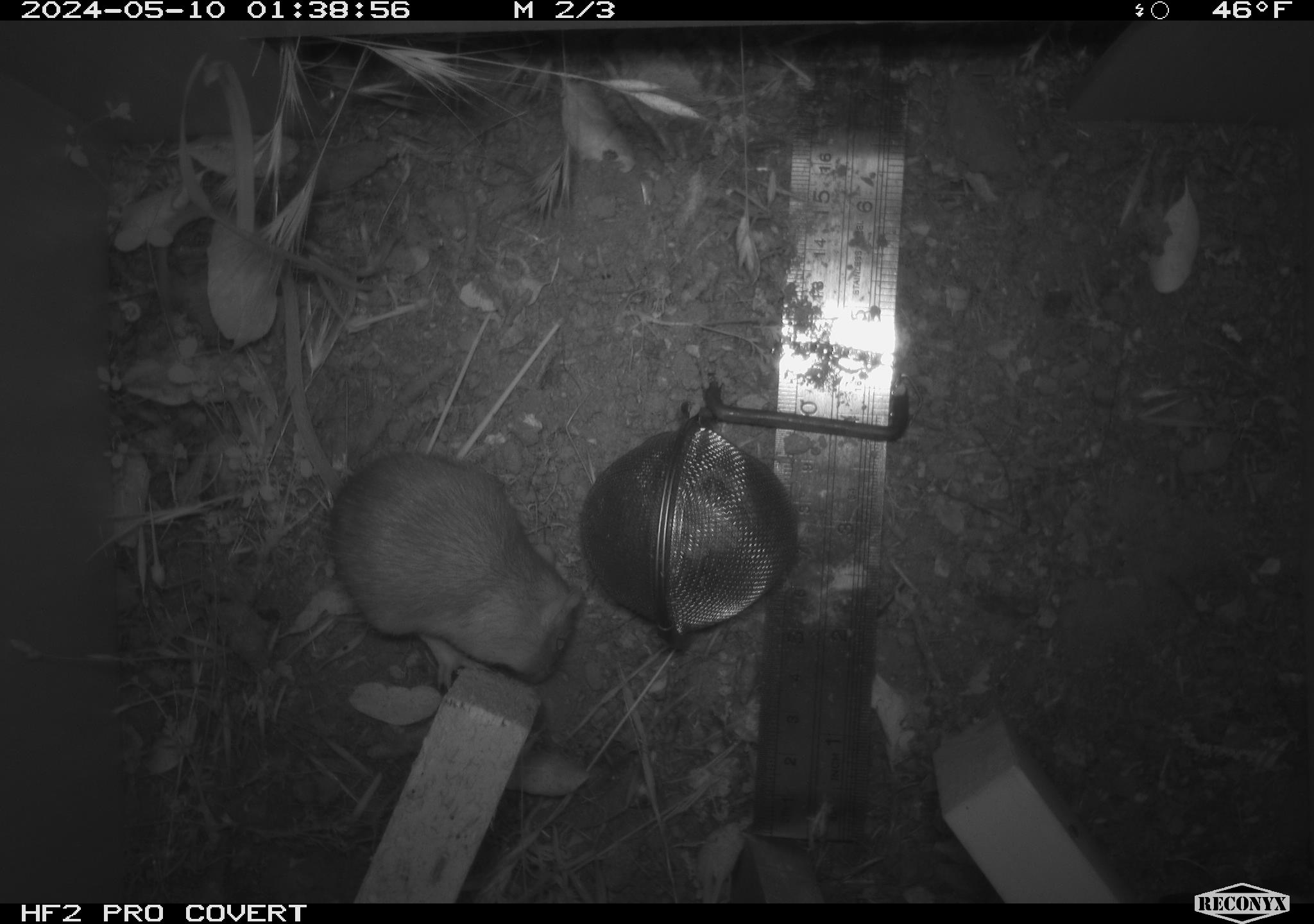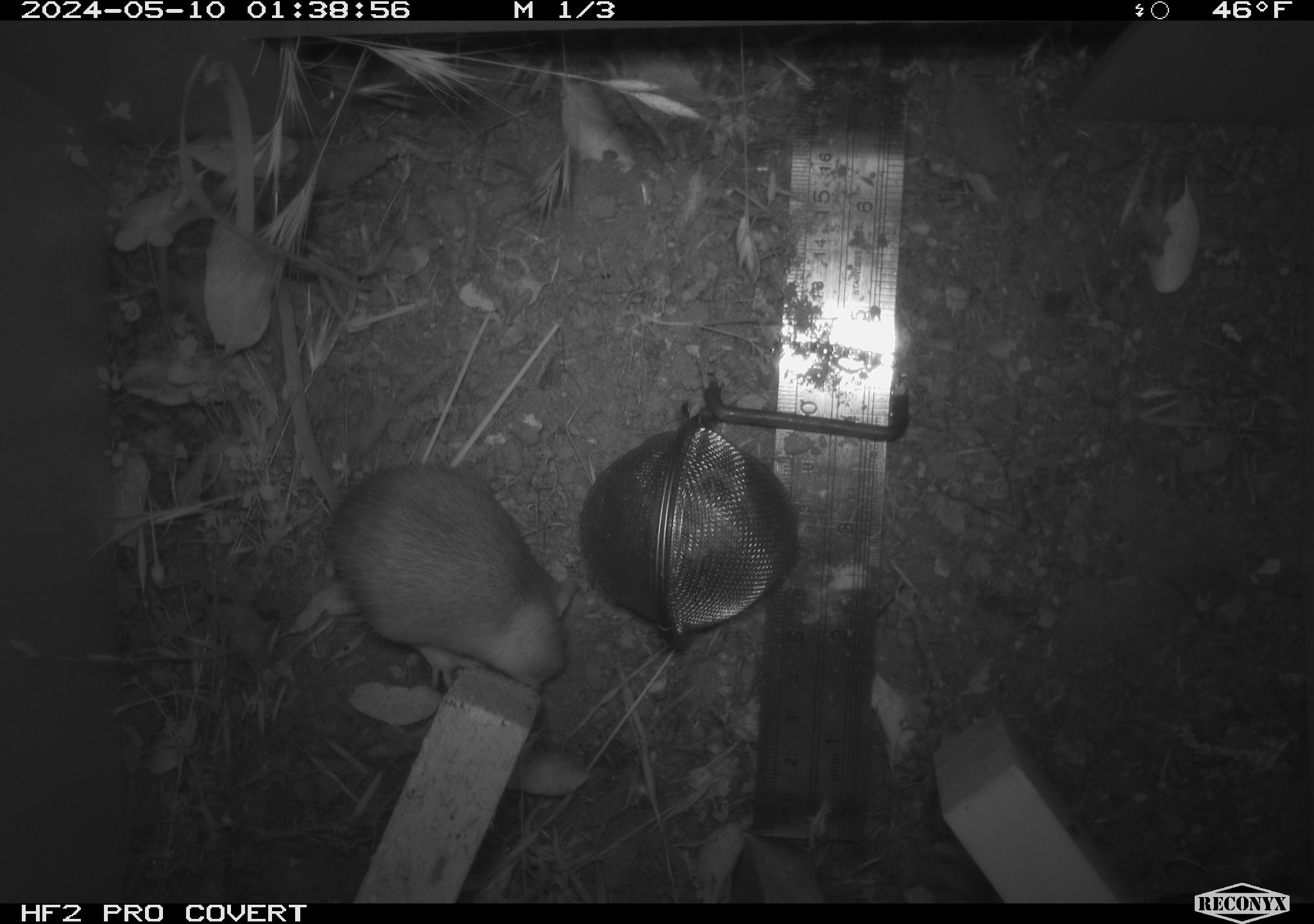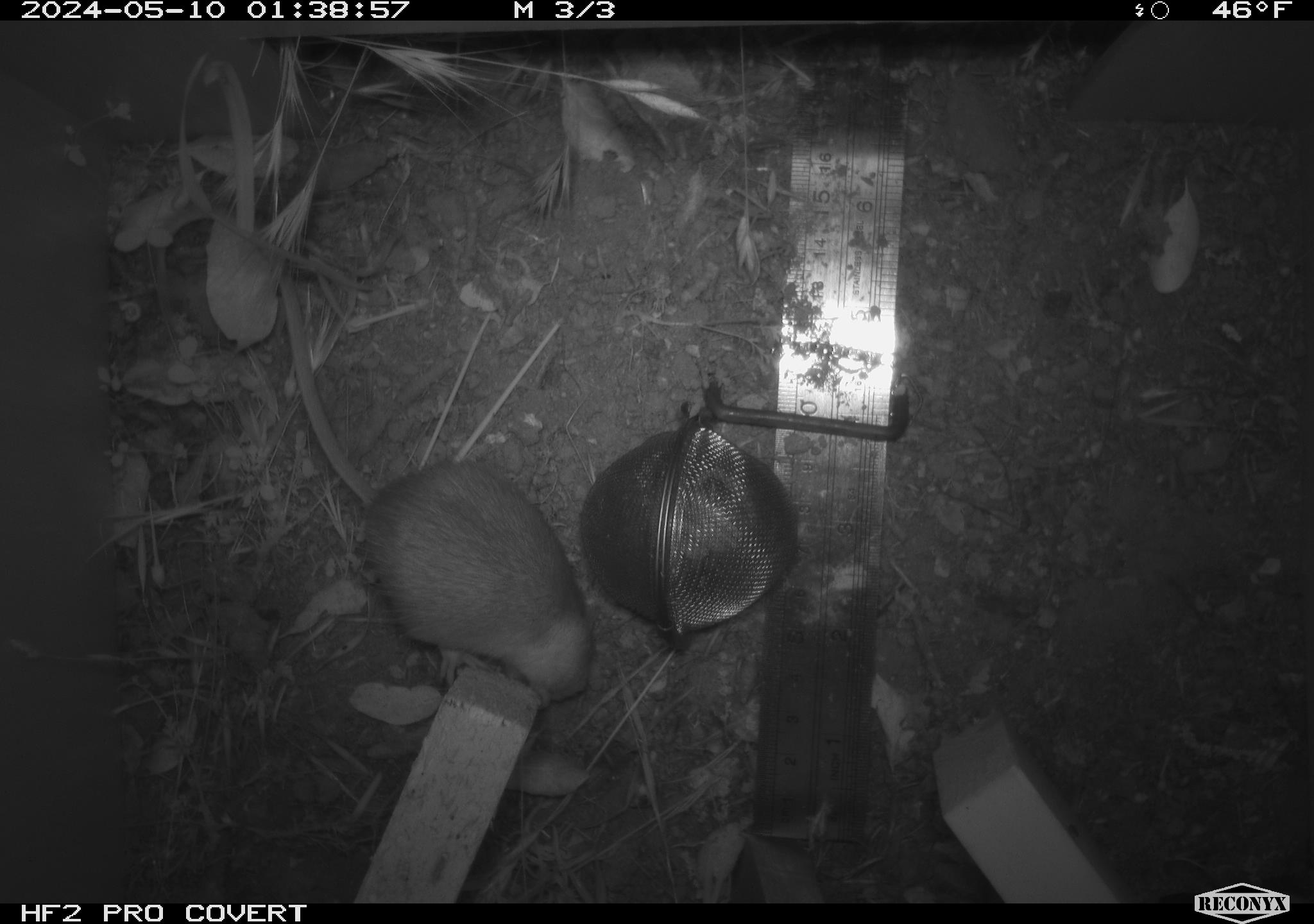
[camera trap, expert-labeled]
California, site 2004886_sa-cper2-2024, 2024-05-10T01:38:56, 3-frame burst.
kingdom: Animalia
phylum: Chordata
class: Mammalia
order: Rodentia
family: Heteromyidae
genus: Dipodomys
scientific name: Dipodomys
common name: kangaroo rats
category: dipodomys species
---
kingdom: Animalia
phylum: Chordata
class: Mammalia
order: Rodentia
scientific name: Rodentia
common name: rodent